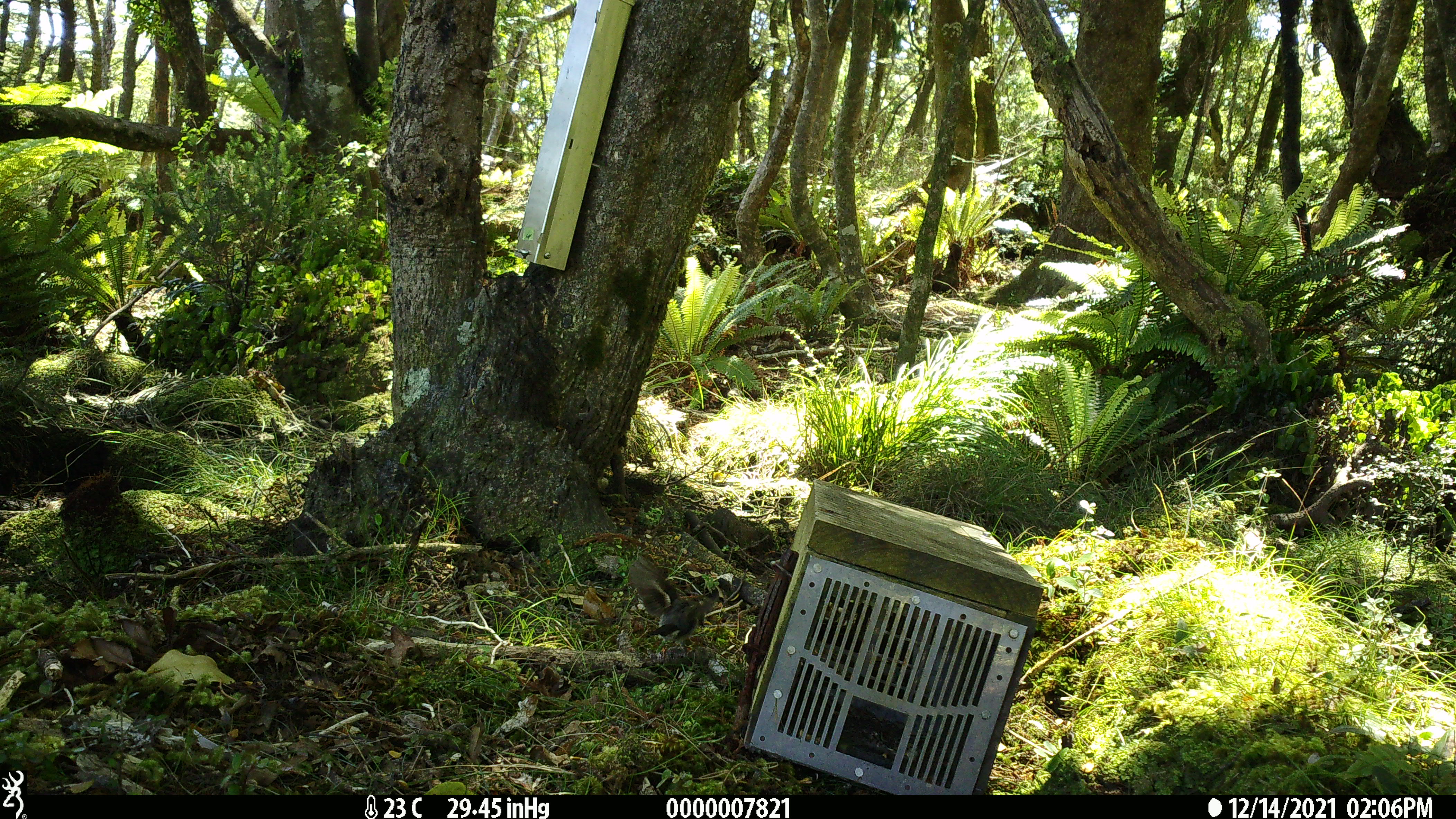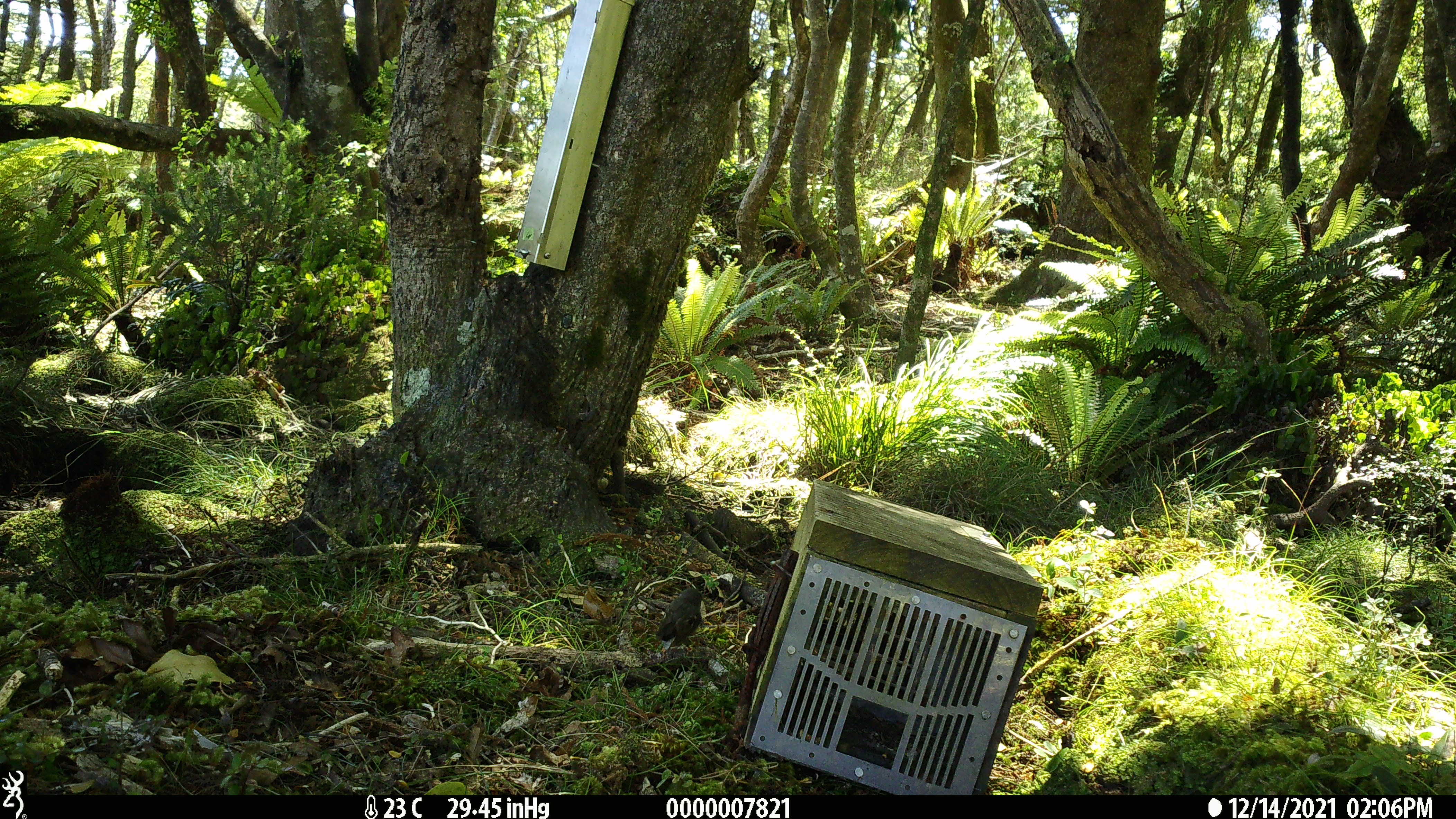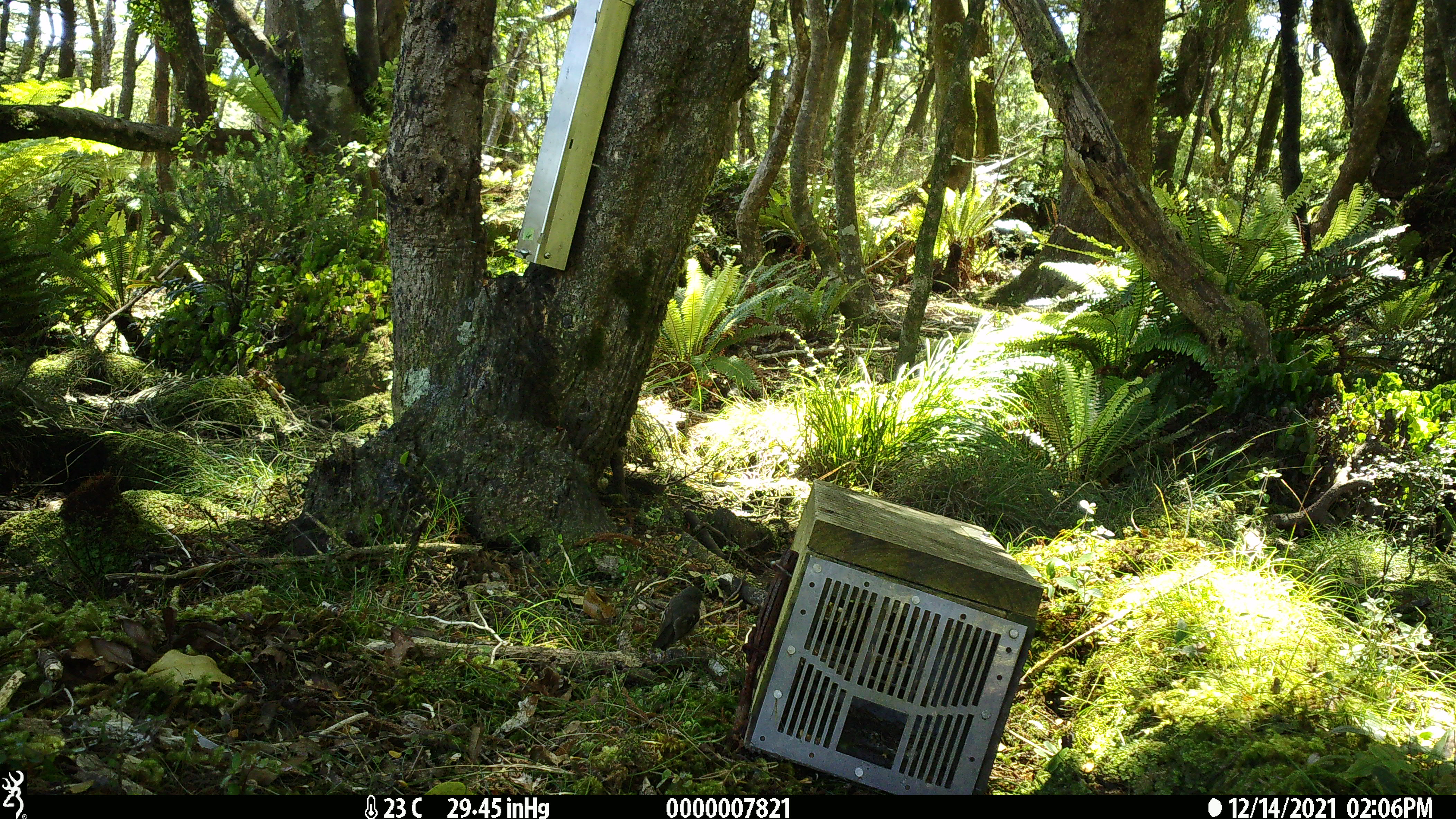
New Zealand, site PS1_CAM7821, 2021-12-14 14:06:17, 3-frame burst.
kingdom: Animalia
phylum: Chordata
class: Aves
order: Passeriformes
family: Petroicidae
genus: Petroica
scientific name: Petroica macrocephala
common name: tomtit